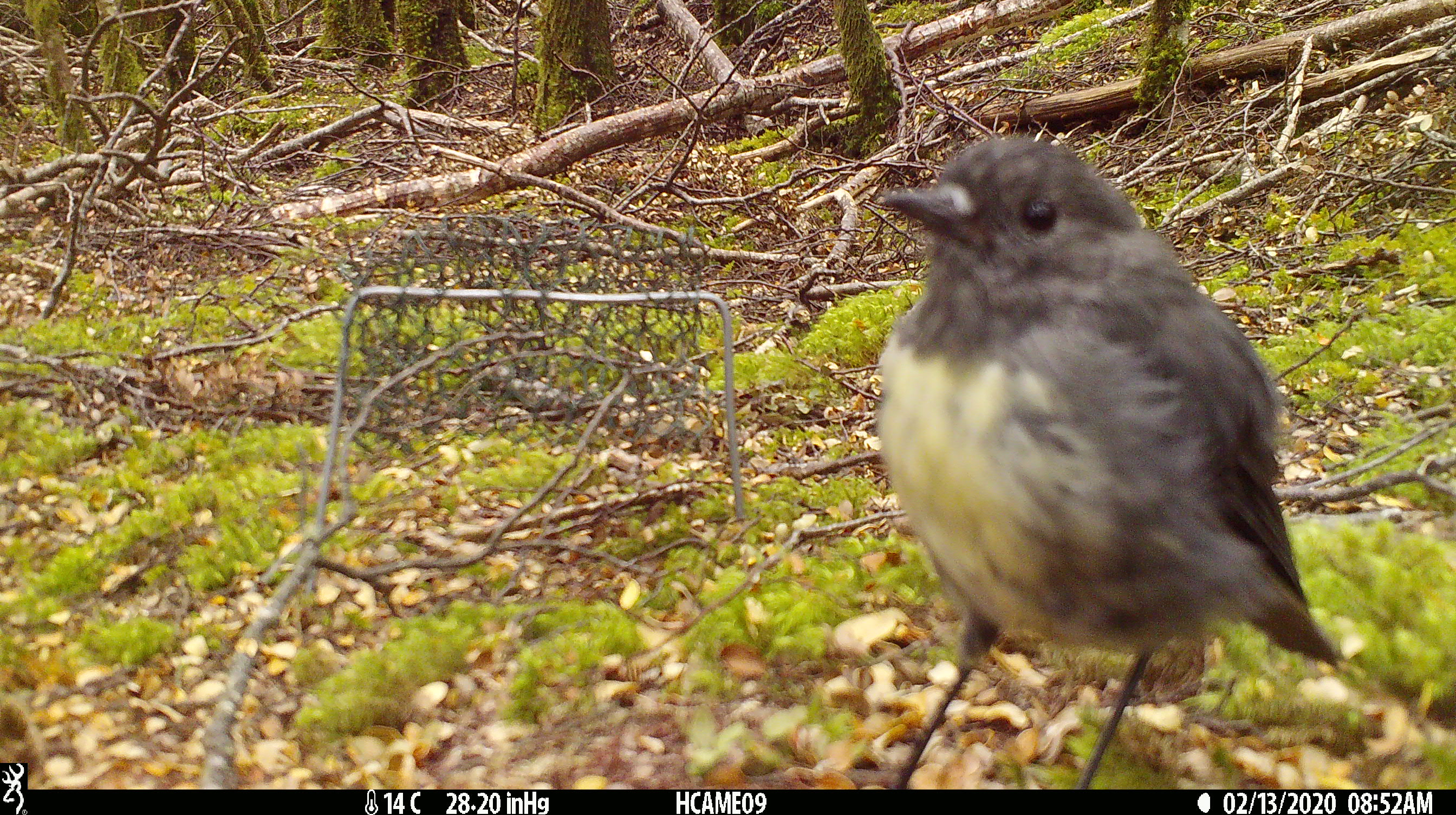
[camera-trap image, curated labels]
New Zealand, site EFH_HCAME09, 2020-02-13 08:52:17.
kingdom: Animalia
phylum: Chordata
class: Aves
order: Passeriformes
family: Petroicidae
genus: Petroica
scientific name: Petroica australis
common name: new zealand robin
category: robin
Robin (new zealand robin) (Petroica australis).